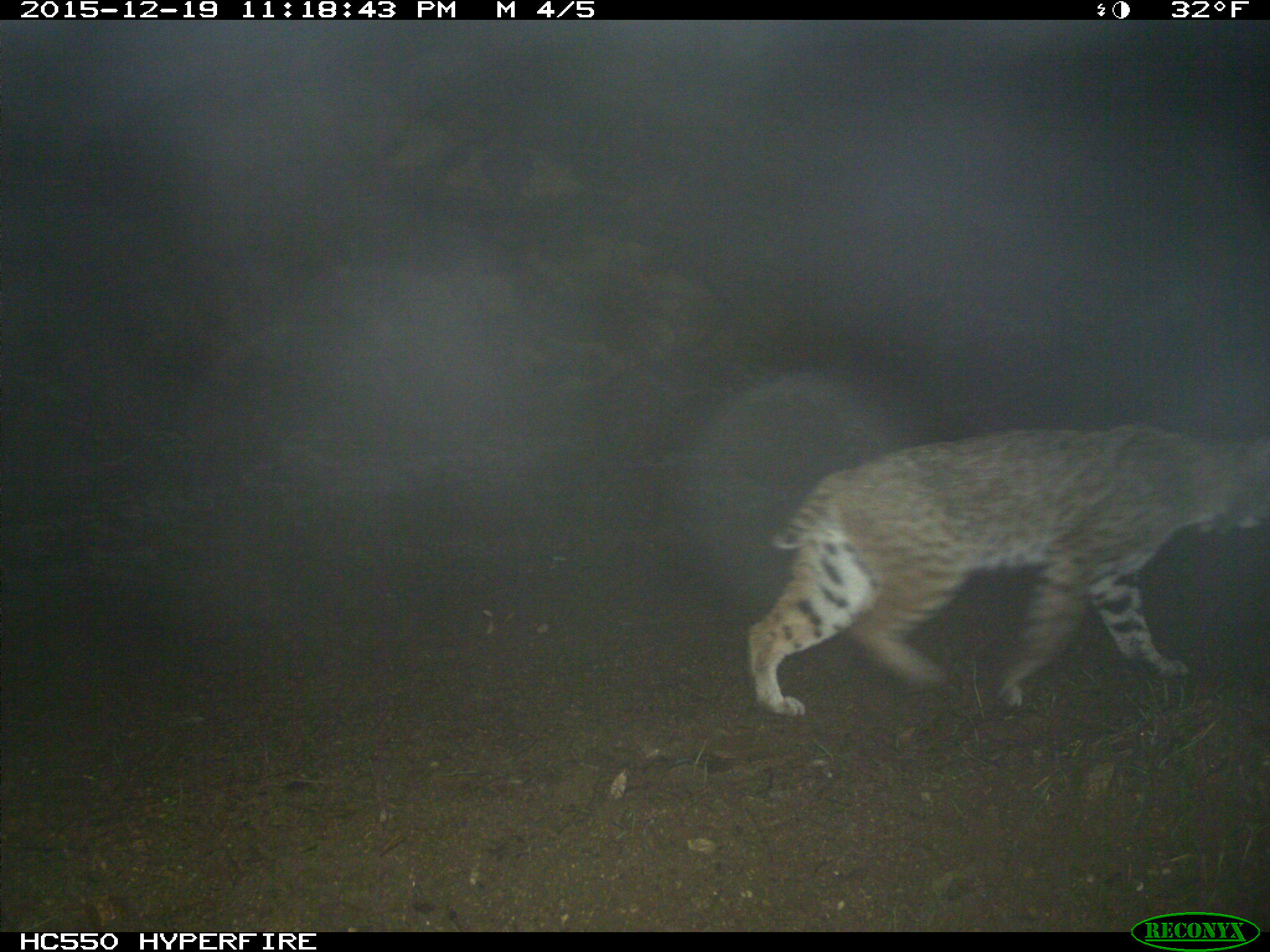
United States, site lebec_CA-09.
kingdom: Animalia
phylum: Chordata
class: Mammalia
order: Carnivora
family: Felidae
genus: Lynx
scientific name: Lynx rufus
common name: bobcat